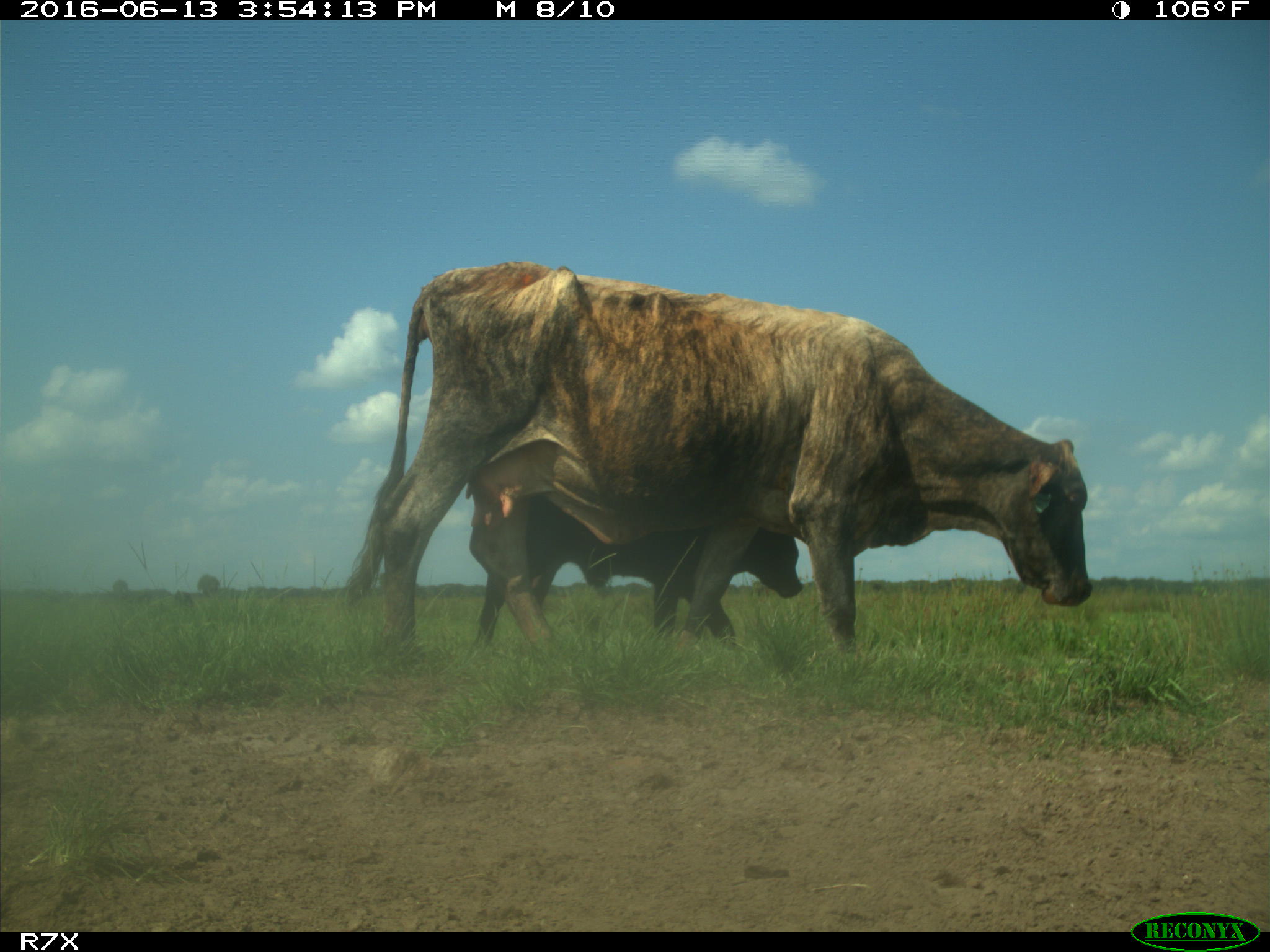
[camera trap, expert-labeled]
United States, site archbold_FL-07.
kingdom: Animalia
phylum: Chordata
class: Mammalia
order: Artiodactyla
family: Bovidae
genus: Bos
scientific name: Bos taurus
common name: domestic cow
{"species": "Bos taurus (domestic cow)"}